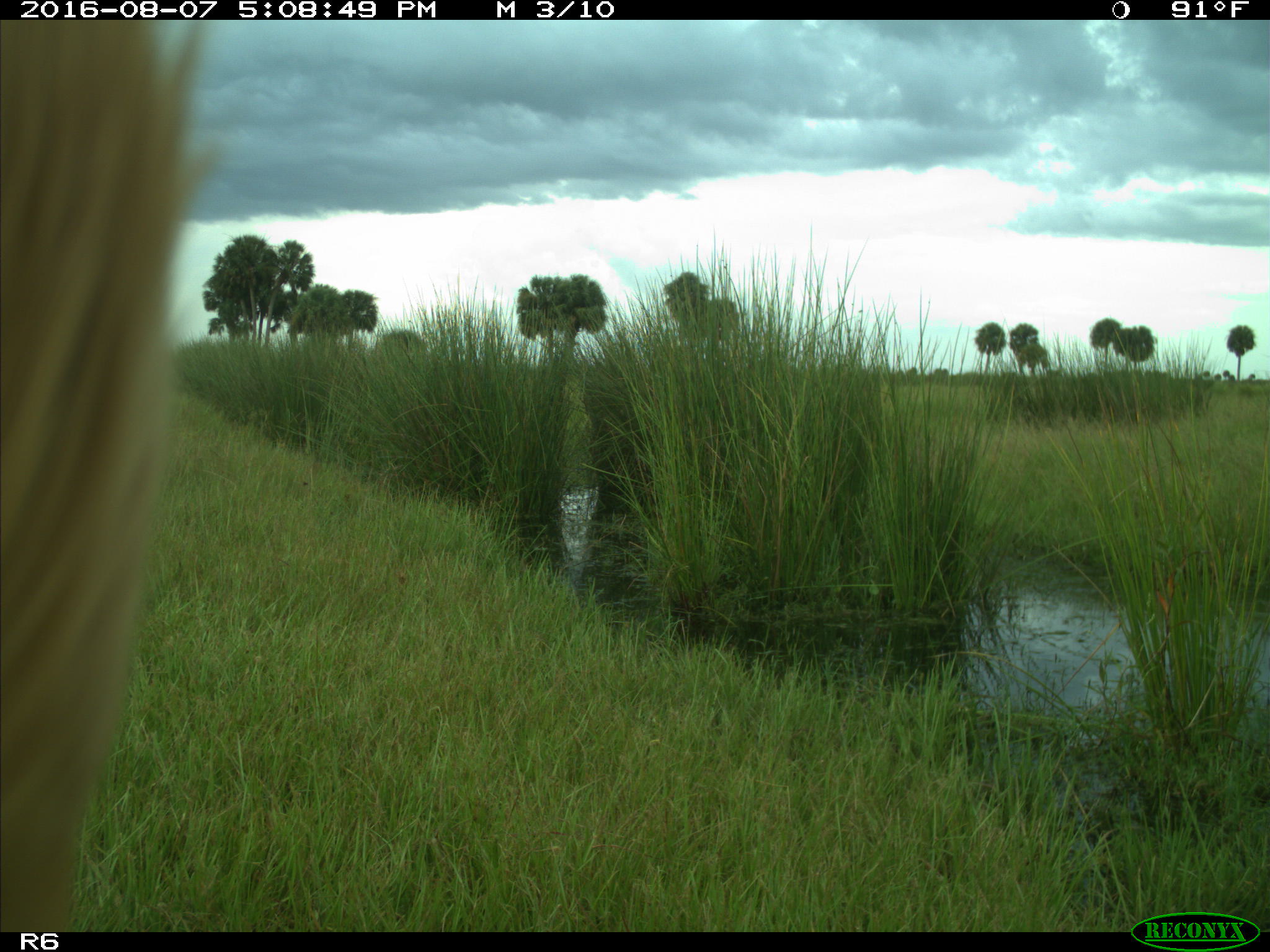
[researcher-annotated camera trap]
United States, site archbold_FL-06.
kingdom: Animalia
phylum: Chordata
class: Mammalia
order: Artiodactyla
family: Bovidae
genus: Bos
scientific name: Bos taurus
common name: domestic cow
Bos taurus (domestic cow).